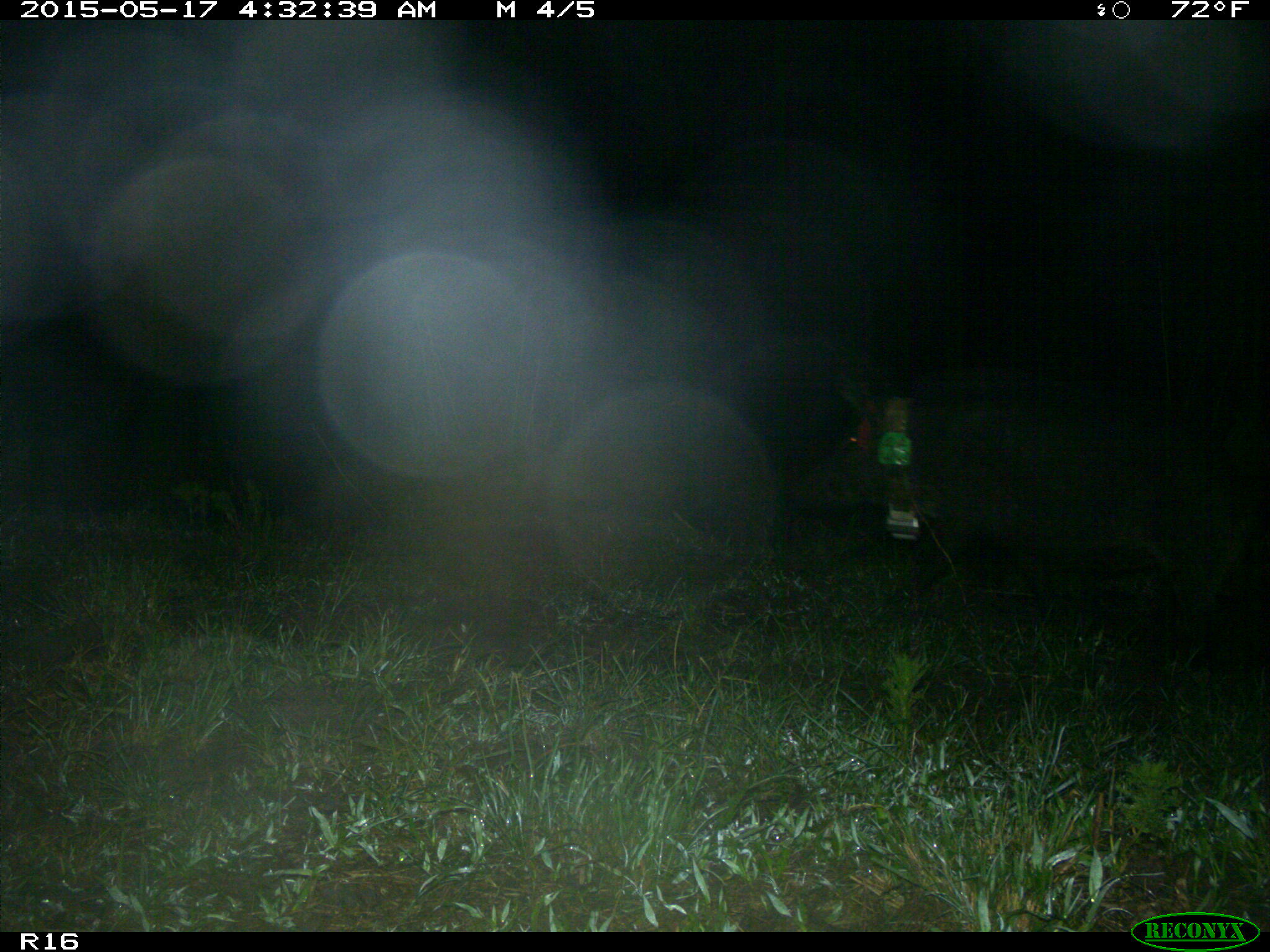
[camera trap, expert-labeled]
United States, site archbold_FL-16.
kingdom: Animalia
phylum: Chordata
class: Mammalia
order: Artiodactyla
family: Suidae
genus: Sus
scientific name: Sus scrofa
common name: wild boar